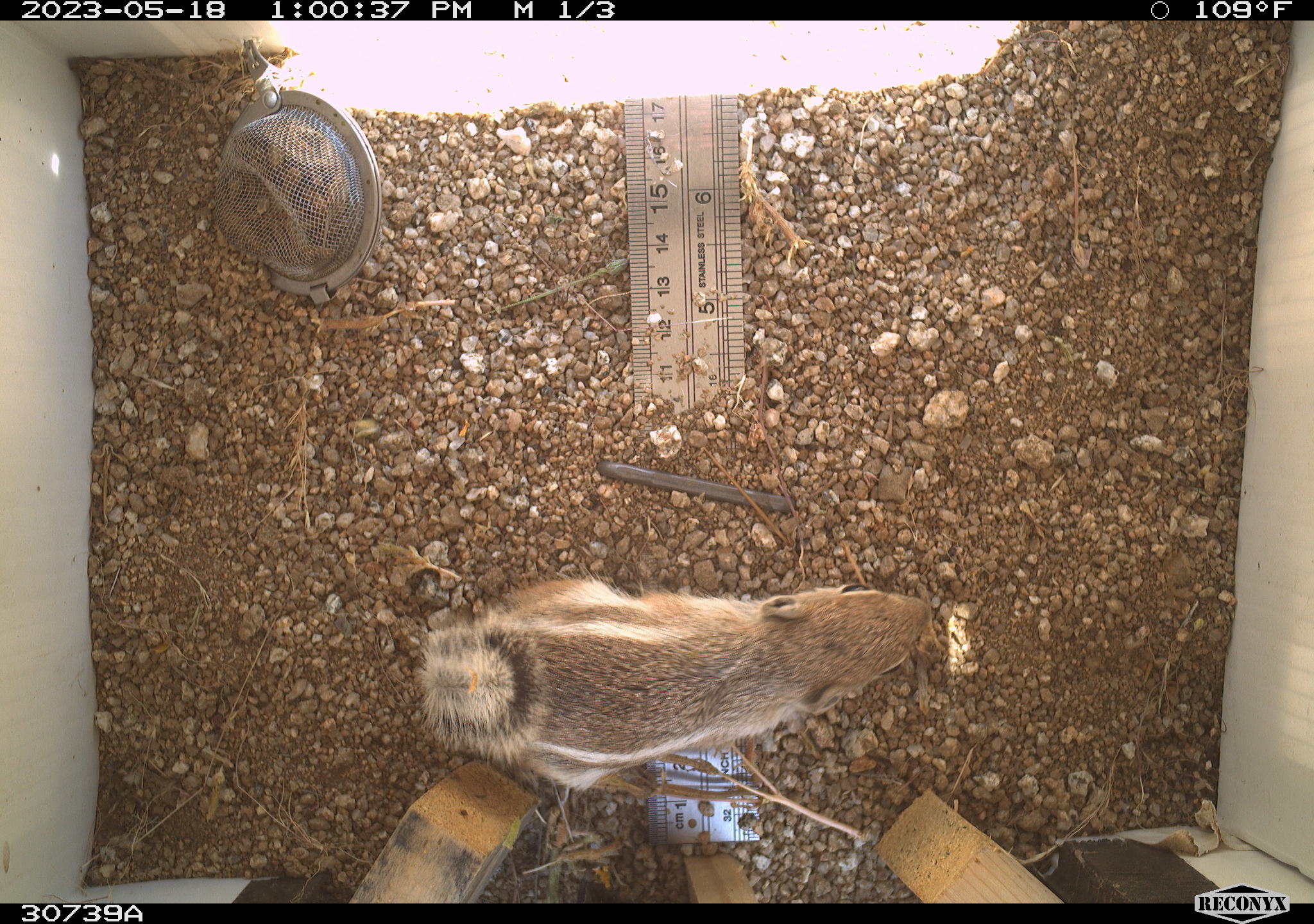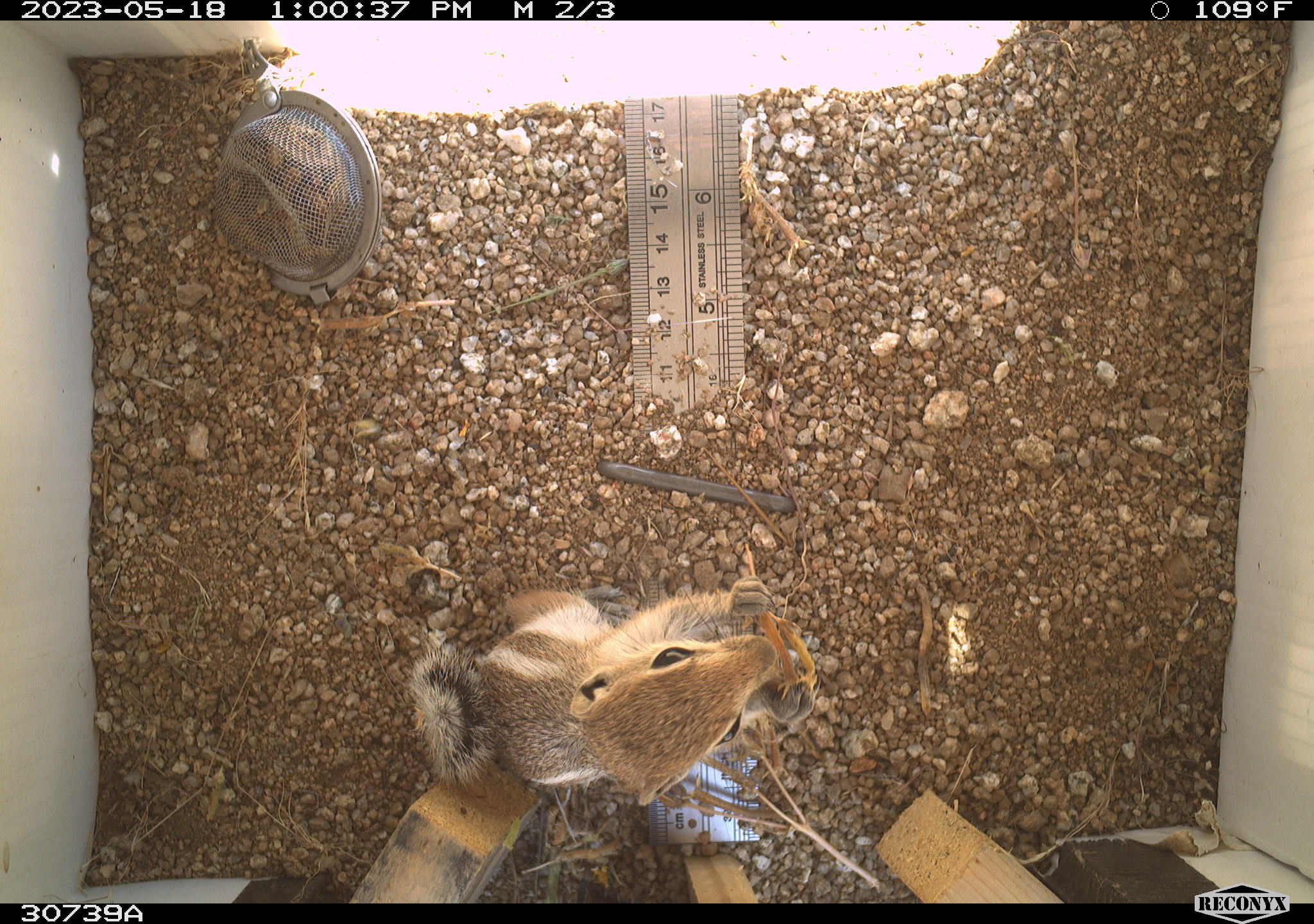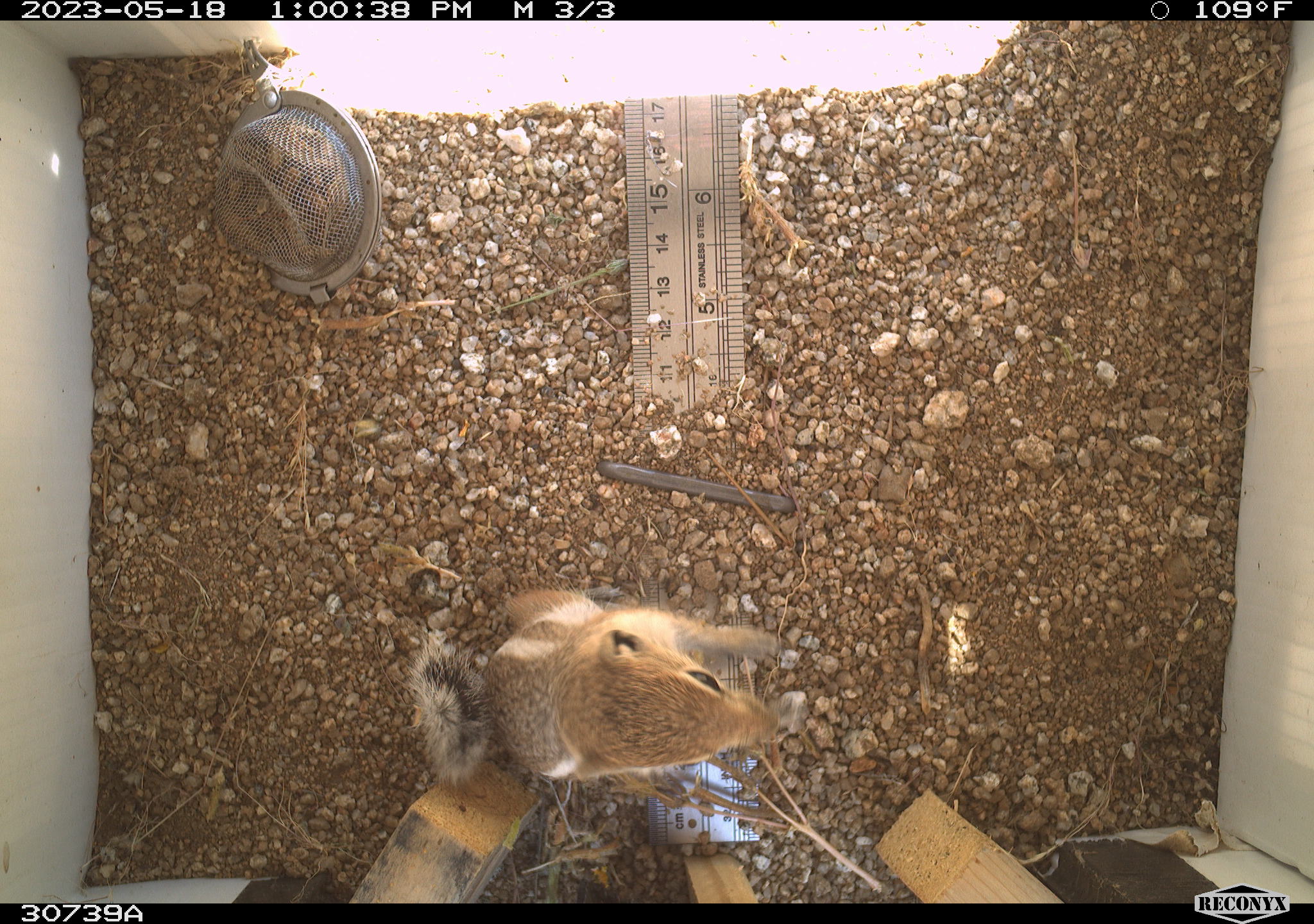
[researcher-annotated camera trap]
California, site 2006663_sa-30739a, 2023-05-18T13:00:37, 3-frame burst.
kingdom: Animalia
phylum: Chordata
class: Mammalia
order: Rodentia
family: Sciuridae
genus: Ammospermophilus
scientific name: Ammospermophilus leucurus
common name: white-tailed antelope squirrel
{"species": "white-tailed antelope squirrel (Ammospermophilus leucurus)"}